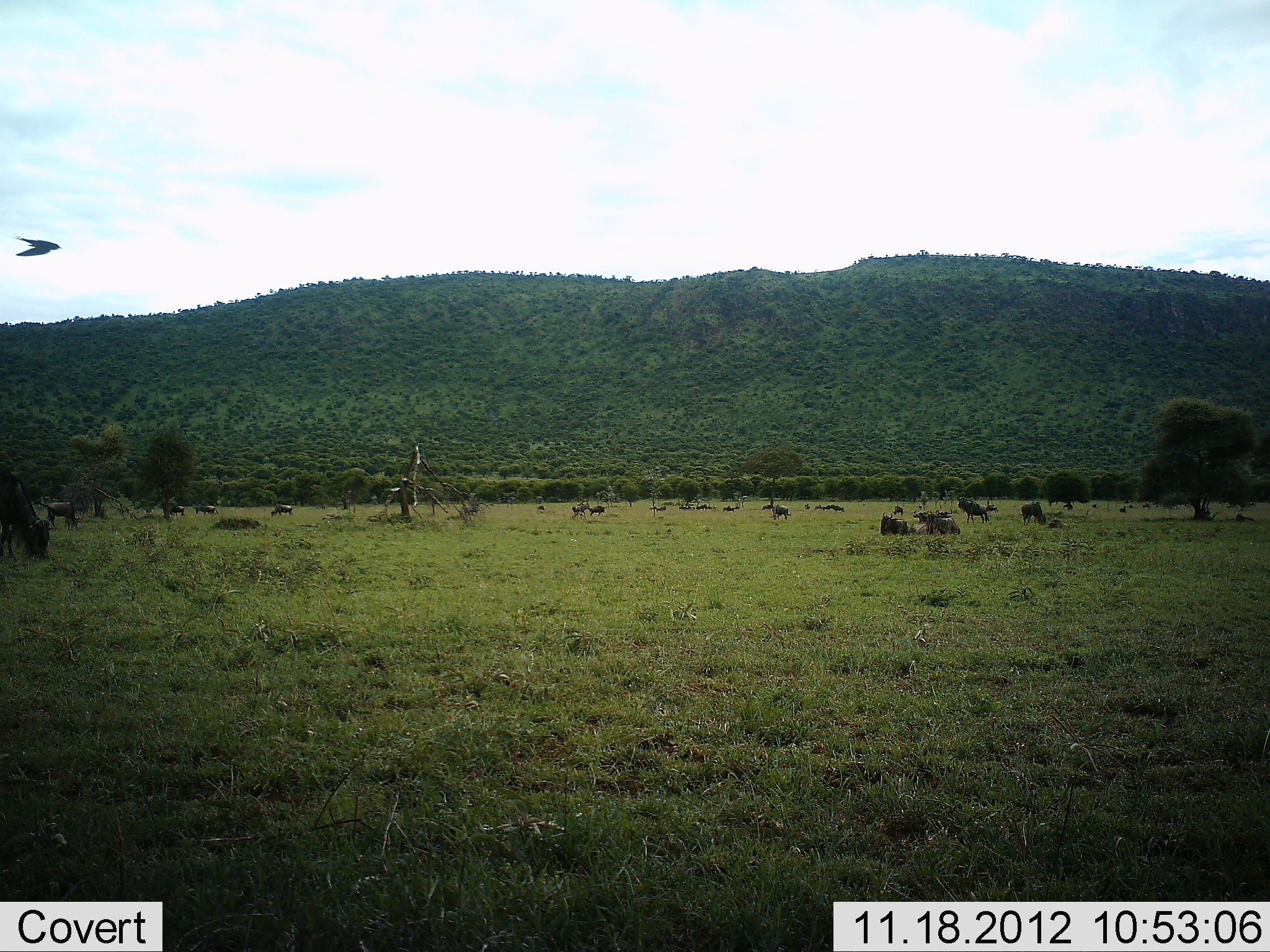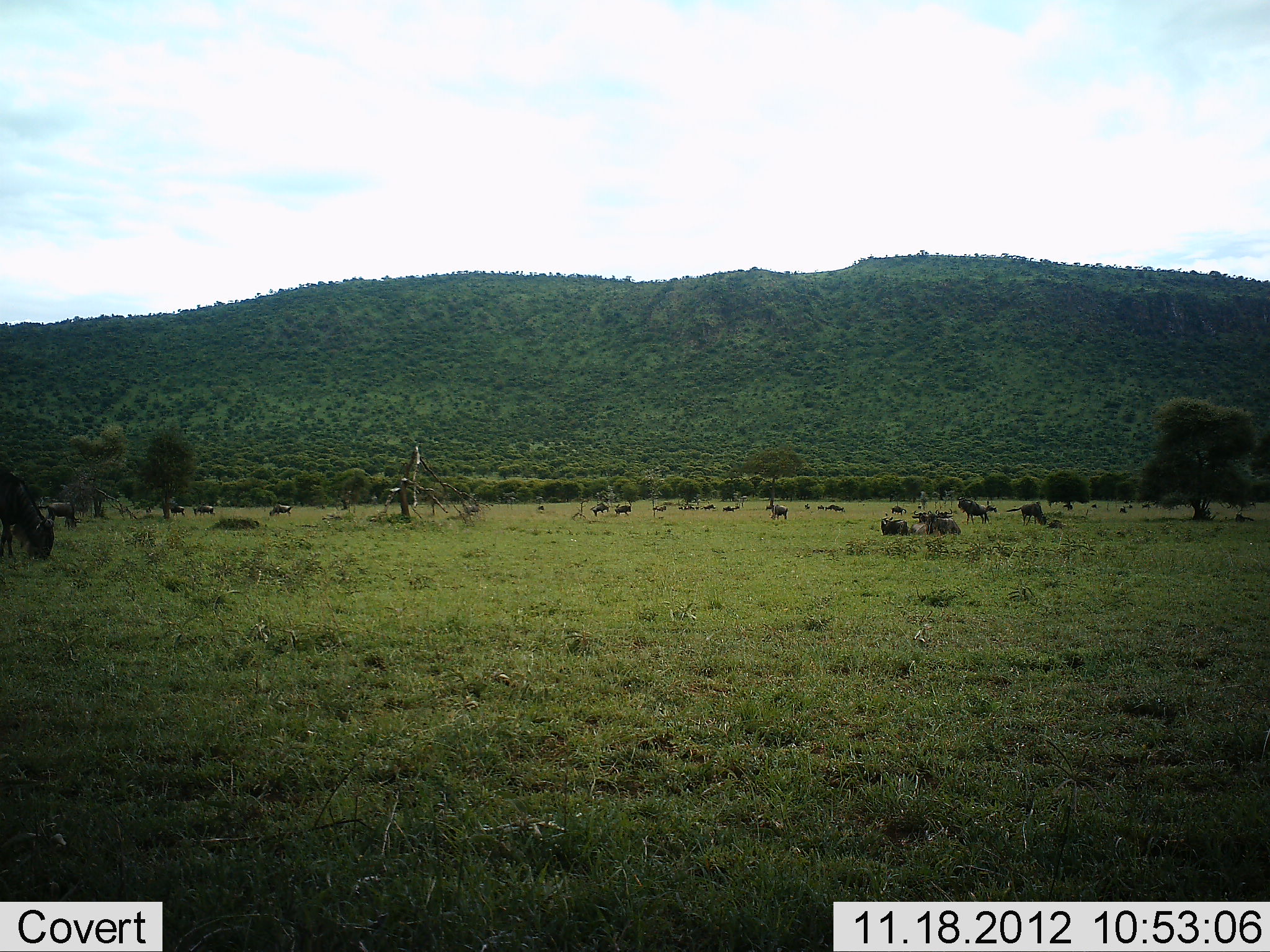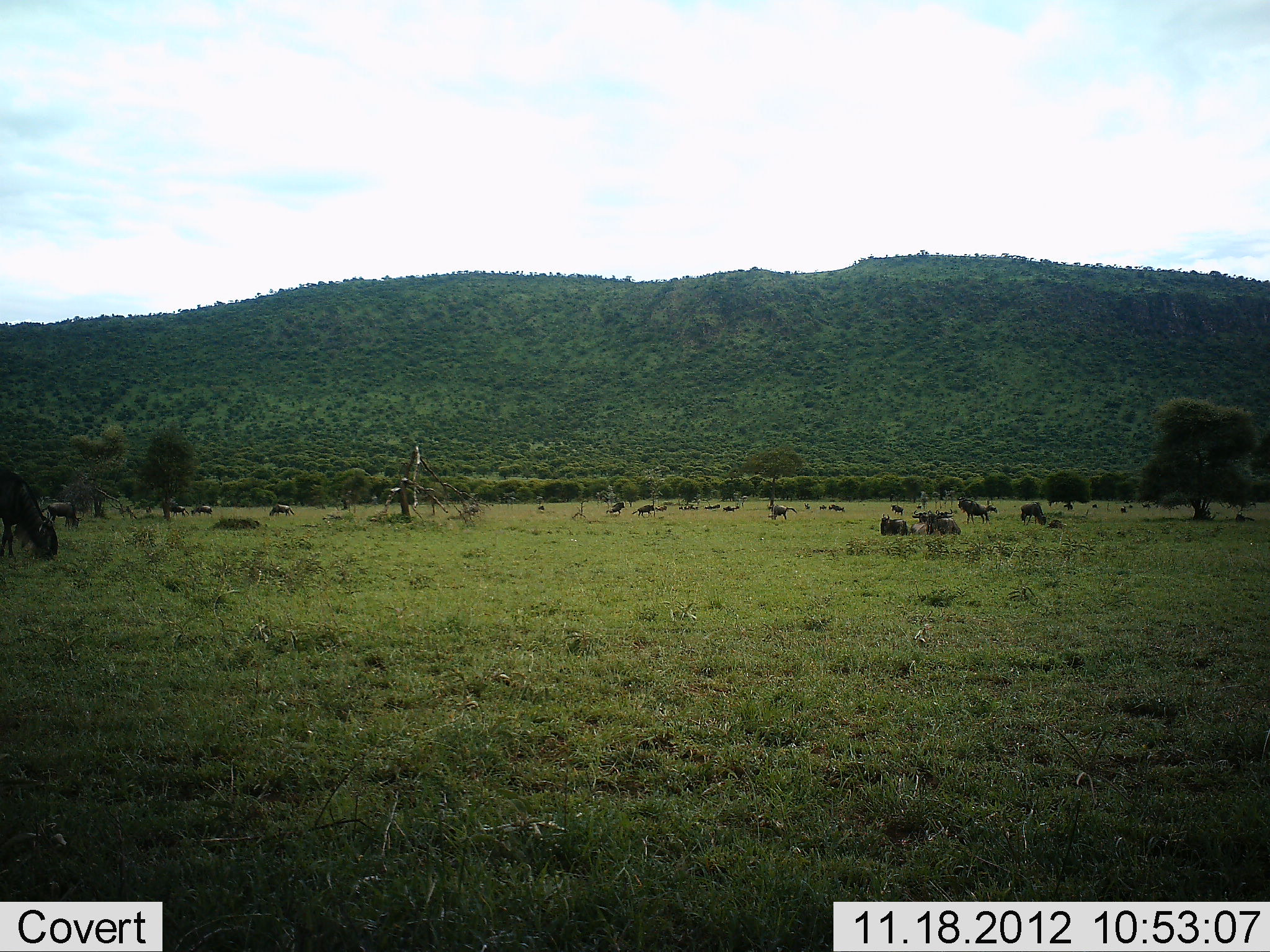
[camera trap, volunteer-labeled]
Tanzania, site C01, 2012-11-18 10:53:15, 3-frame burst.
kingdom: Animalia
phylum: Chordata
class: Mammalia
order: Artiodactyla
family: Bovidae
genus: Connochaetes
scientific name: Connochaetes taurinus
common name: blue wildebeest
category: wildebeest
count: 11-50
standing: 42%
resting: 42%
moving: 50%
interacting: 0%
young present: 8%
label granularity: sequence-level